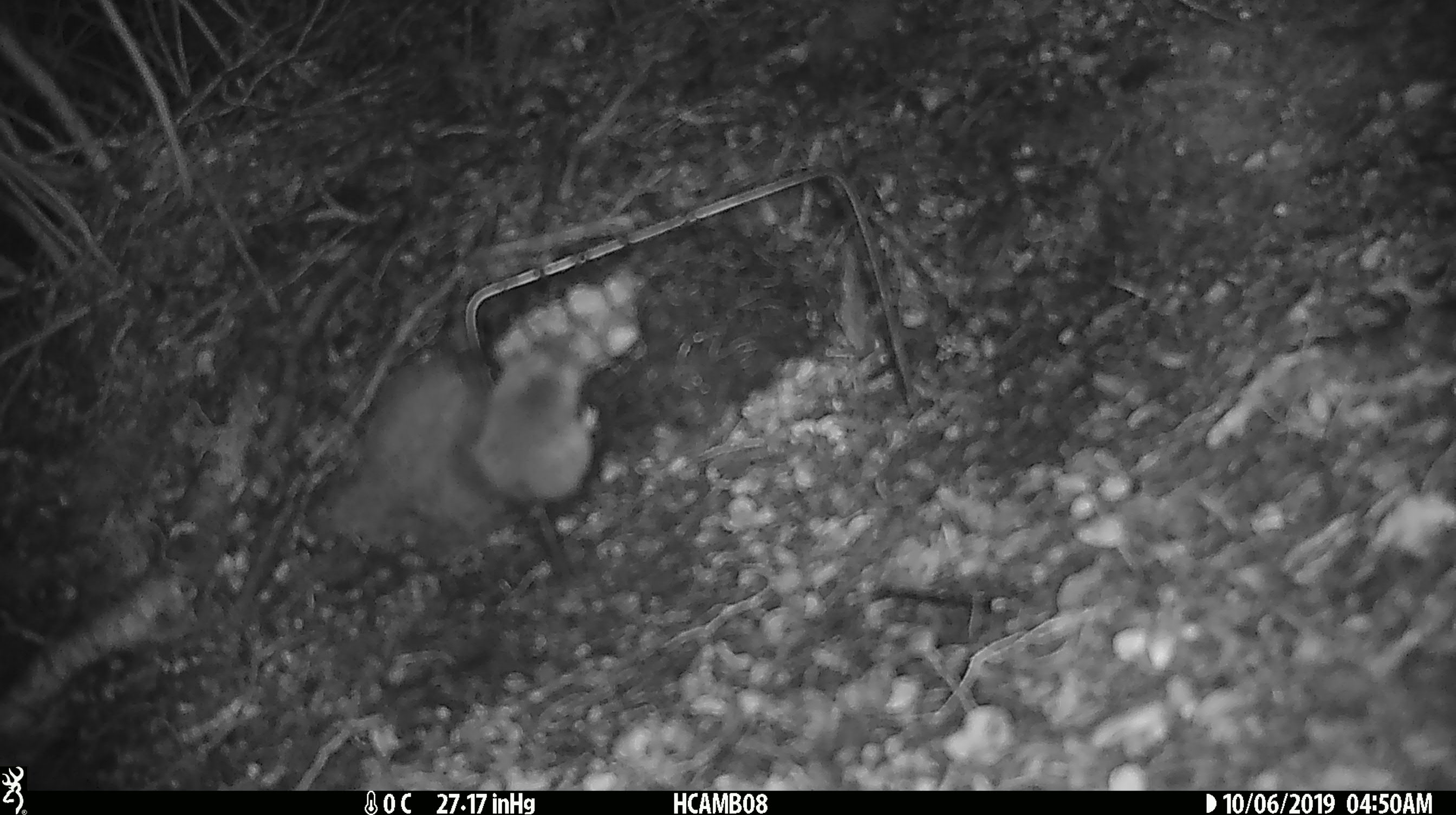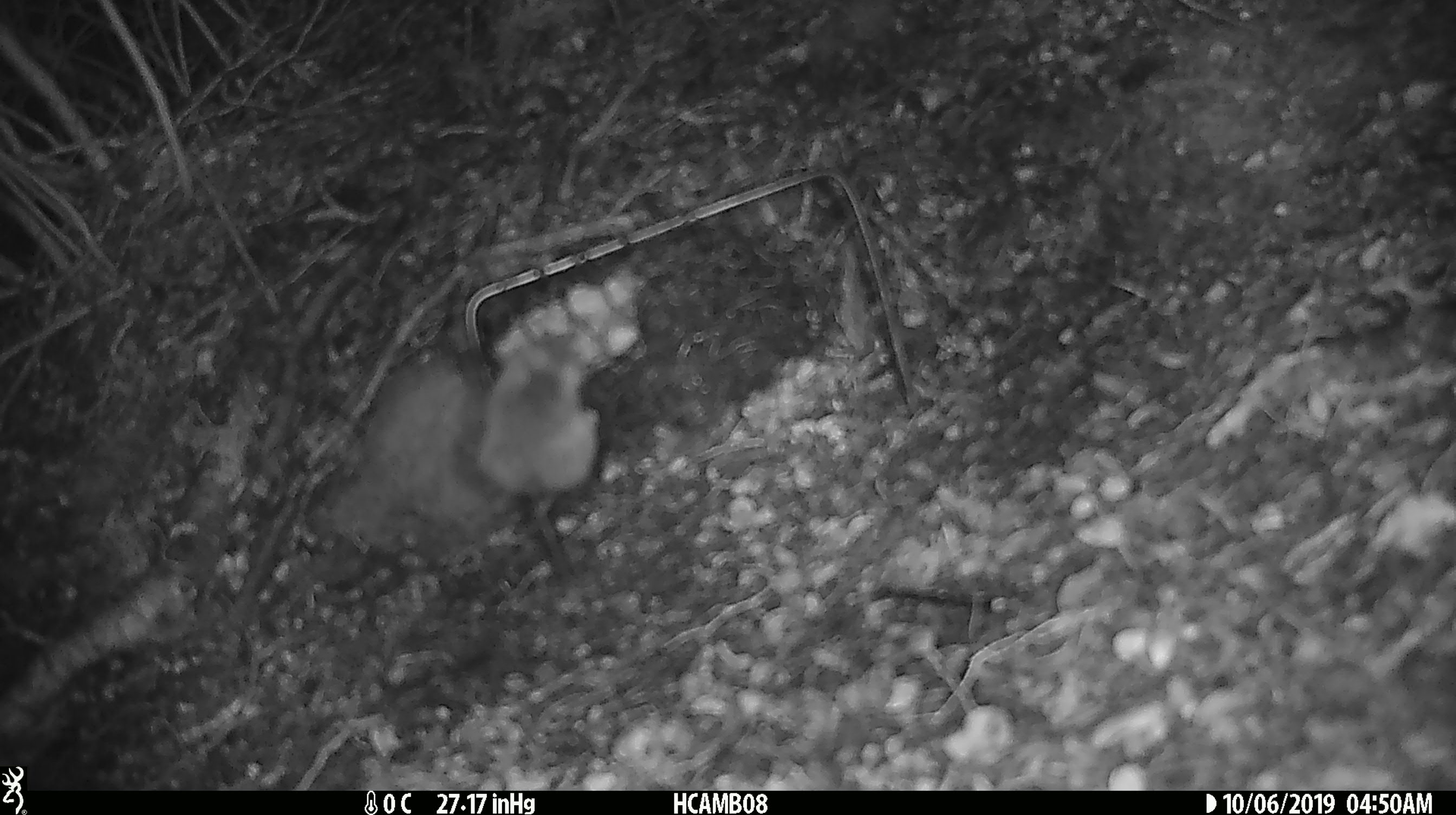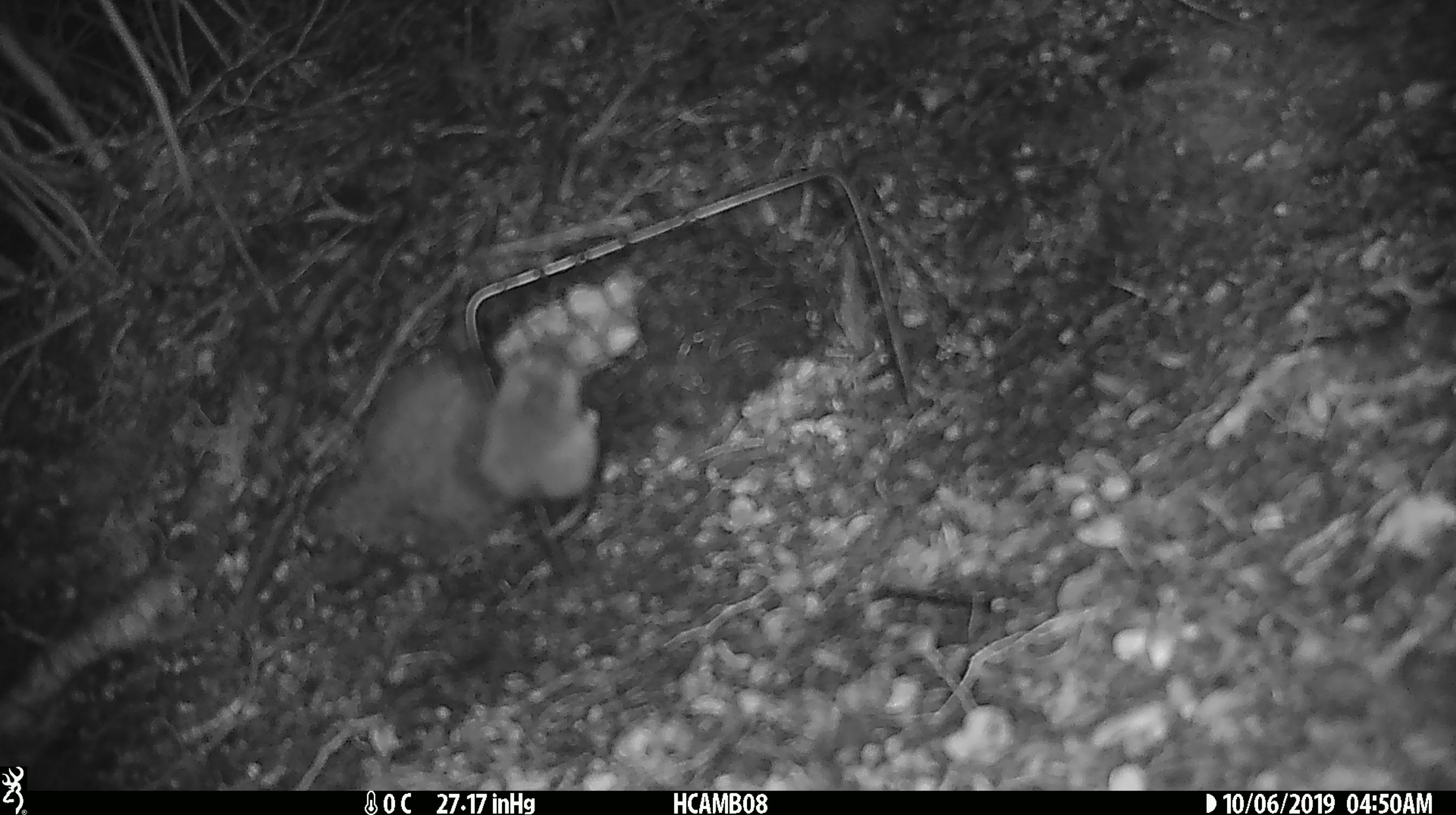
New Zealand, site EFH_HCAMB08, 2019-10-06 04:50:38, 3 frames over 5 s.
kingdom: Animalia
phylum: Chordata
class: Mammalia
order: Rodentia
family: Muridae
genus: Mus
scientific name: Mus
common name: mouse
Mouse (Mus).